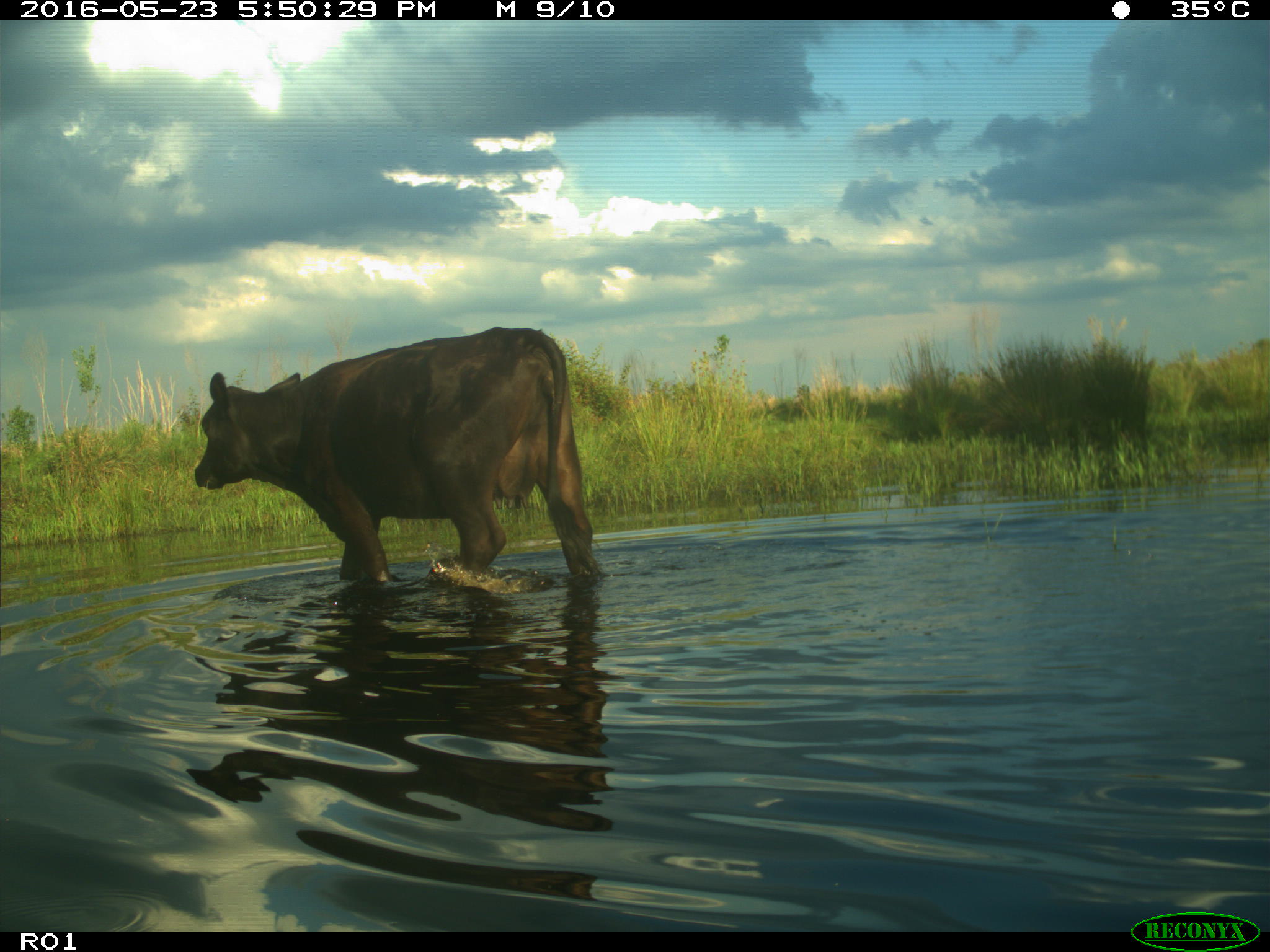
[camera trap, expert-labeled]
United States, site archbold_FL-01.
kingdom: Animalia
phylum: Chordata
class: Mammalia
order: Artiodactyla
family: Bovidae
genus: Bos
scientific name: Bos taurus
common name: domestic cow